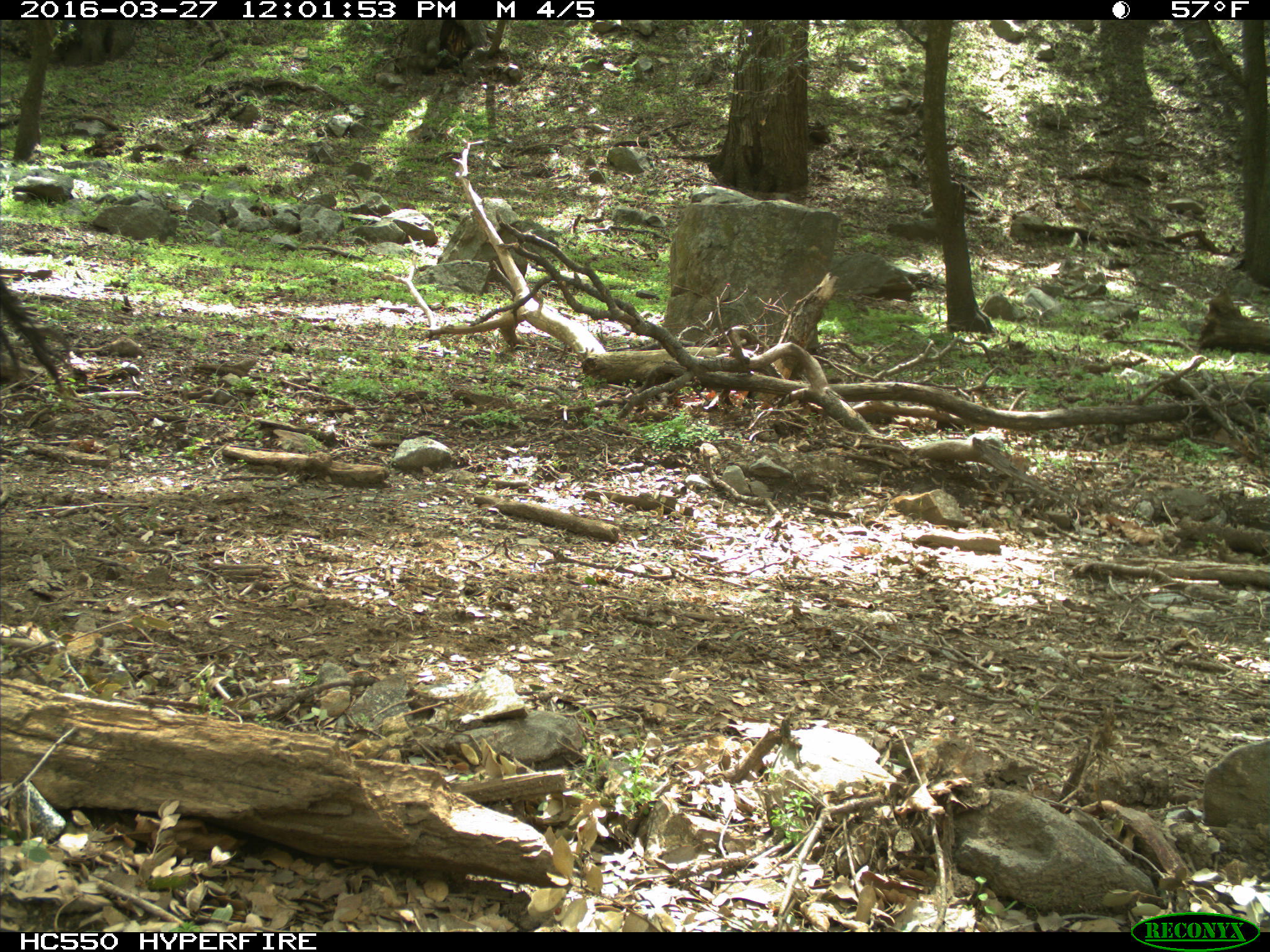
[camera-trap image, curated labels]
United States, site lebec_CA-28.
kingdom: Animalia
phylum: Chordata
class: Mammalia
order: Artiodactyla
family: Bovidae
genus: Bos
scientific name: Bos taurus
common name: domestic cow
Bos taurus (domestic cow).